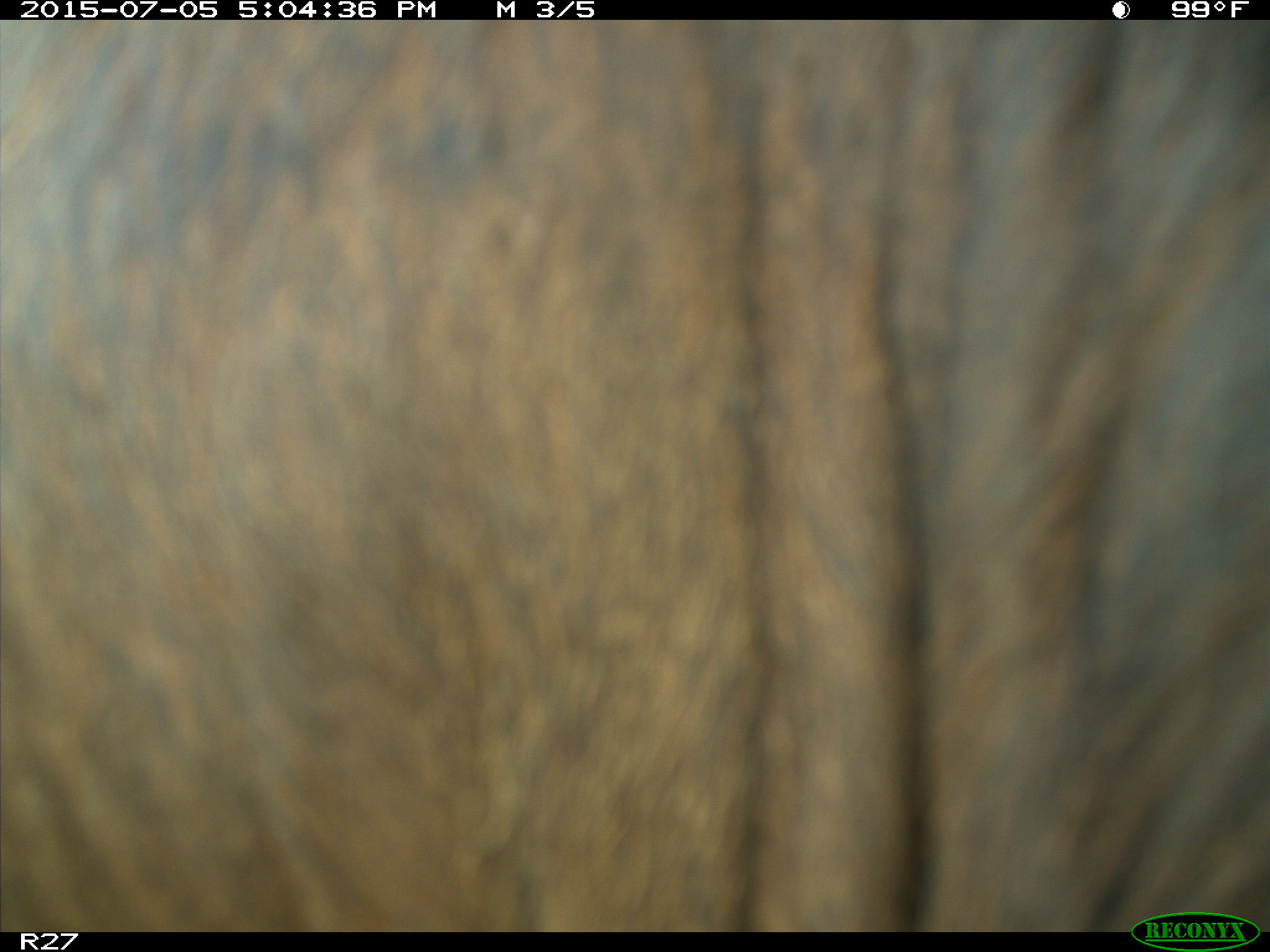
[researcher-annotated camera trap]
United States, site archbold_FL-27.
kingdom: Animalia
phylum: Chordata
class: Mammalia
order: Artiodactyla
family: Bovidae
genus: Bos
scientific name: Bos taurus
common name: domestic cow